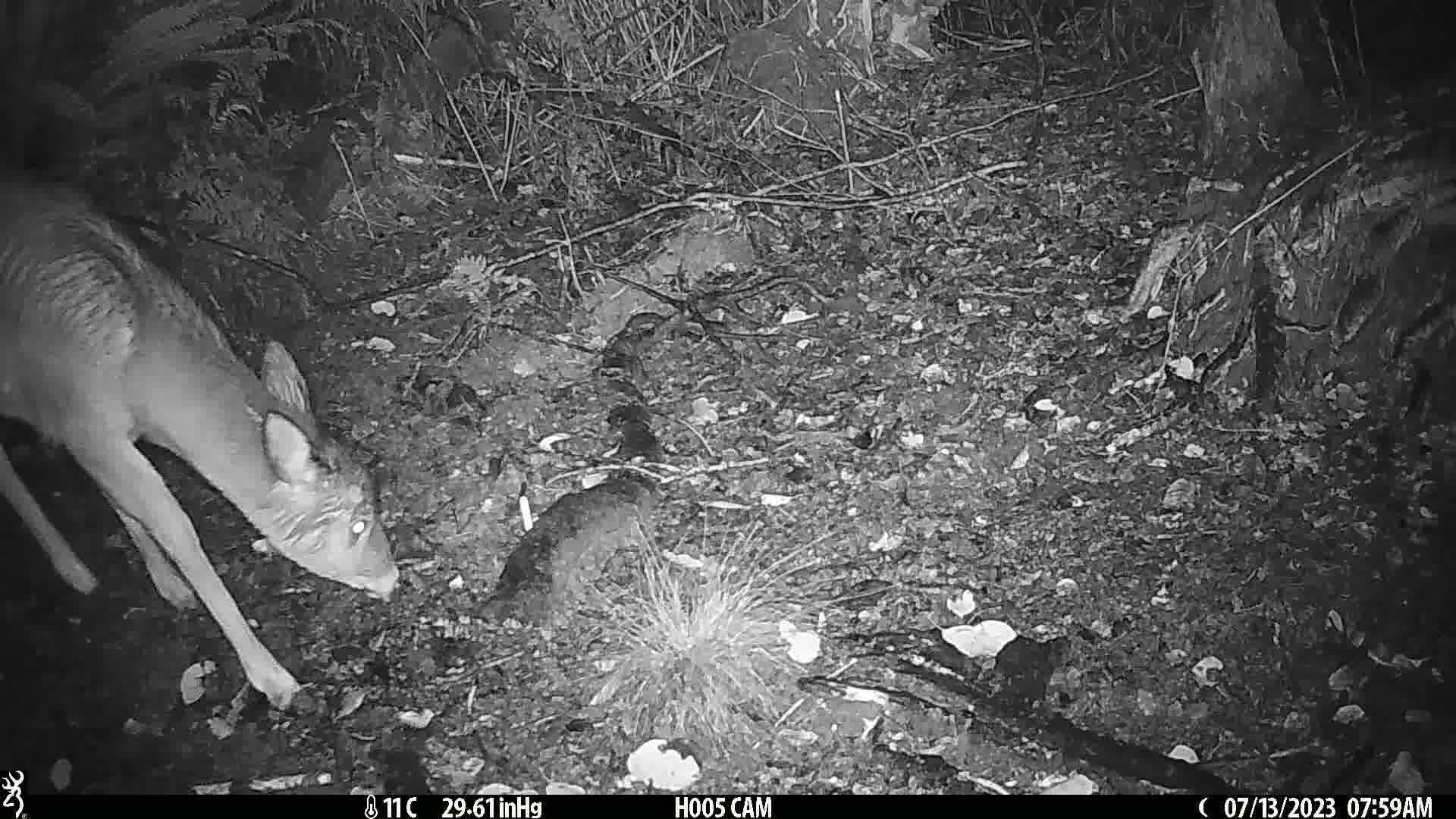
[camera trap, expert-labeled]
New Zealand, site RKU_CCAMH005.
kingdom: Animalia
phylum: Chordata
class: Mammalia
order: Artiodactyla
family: Cervidae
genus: Odocoileus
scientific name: Odocoileus virginianus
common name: white-tailed deer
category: white tailed deer